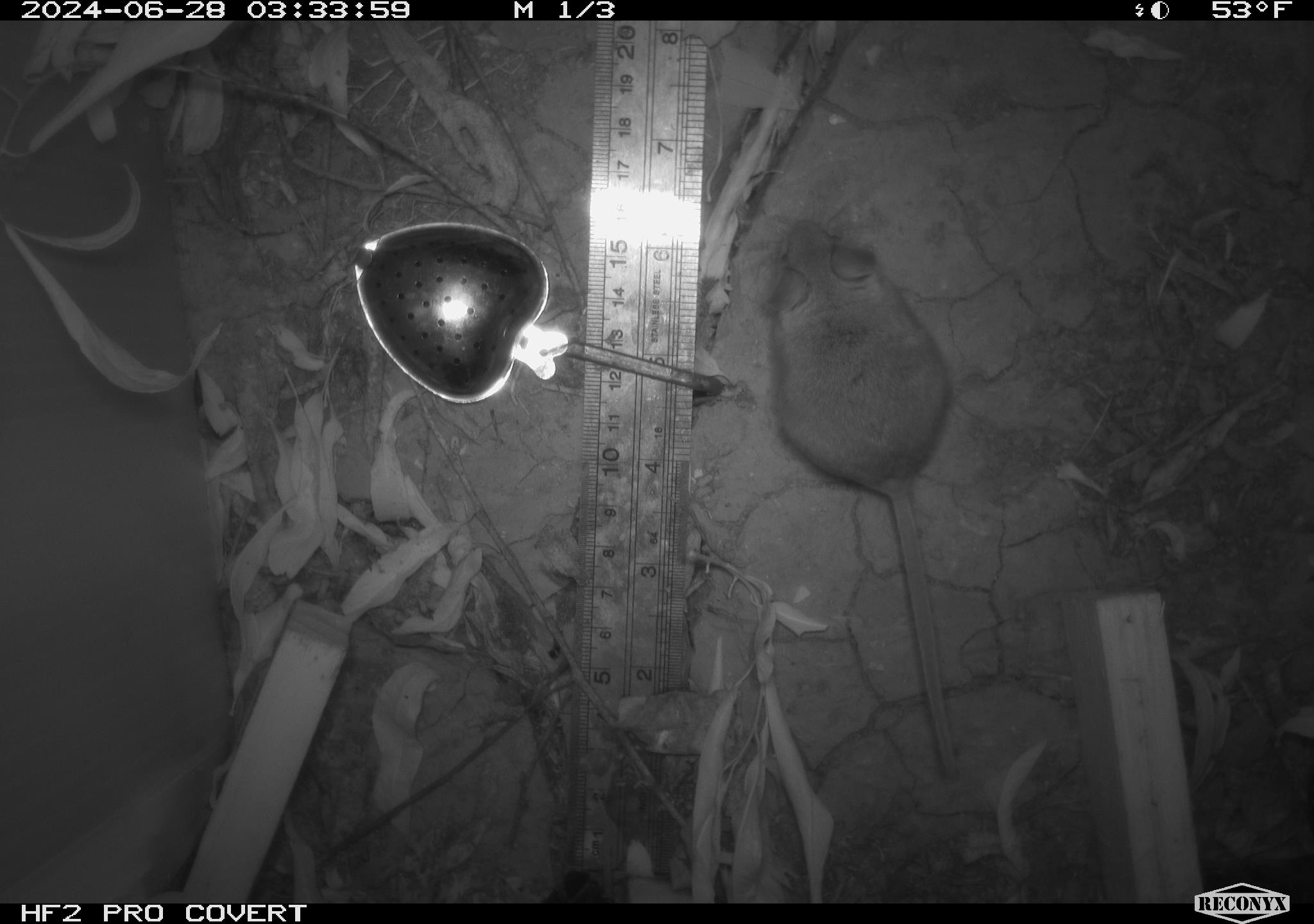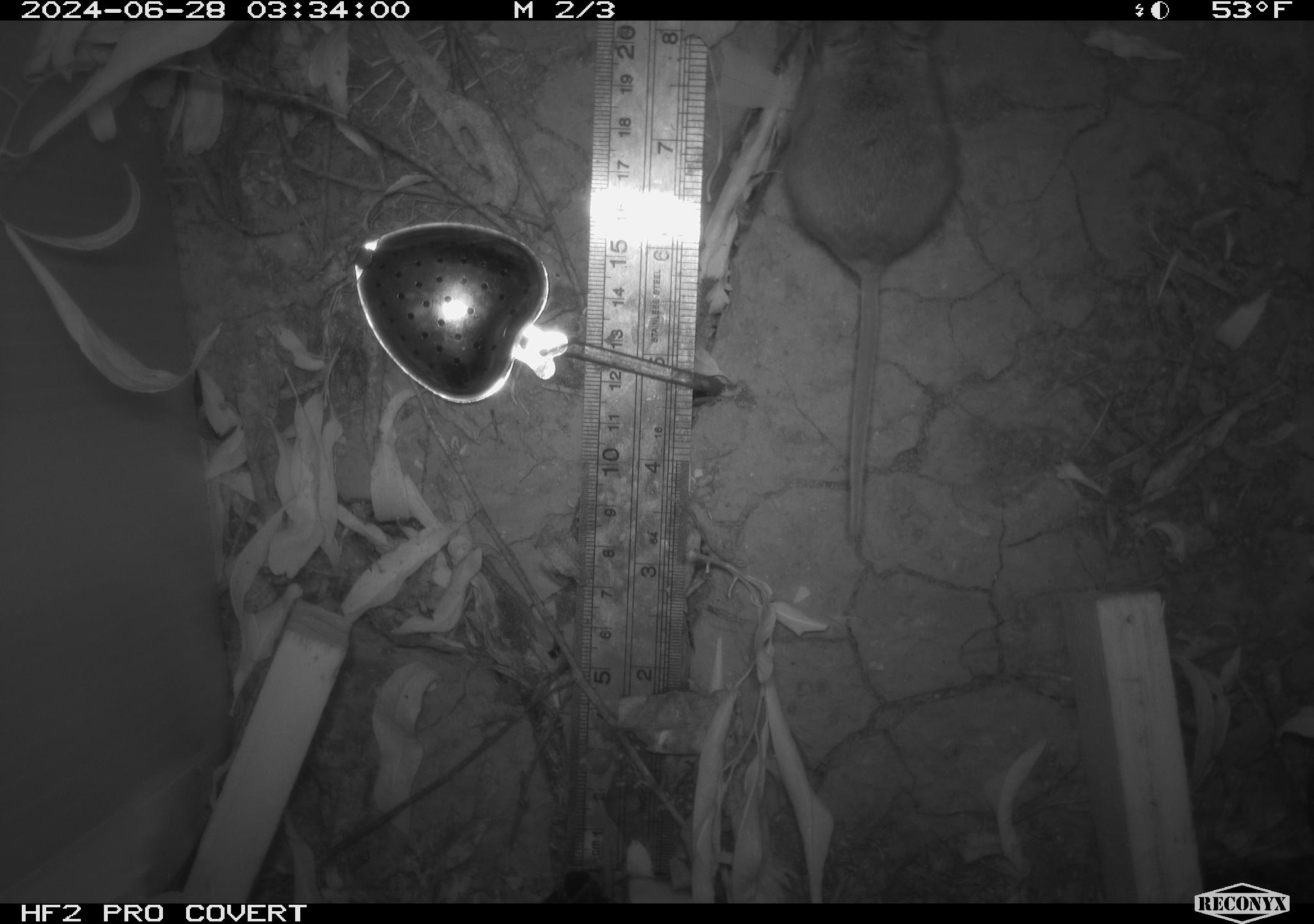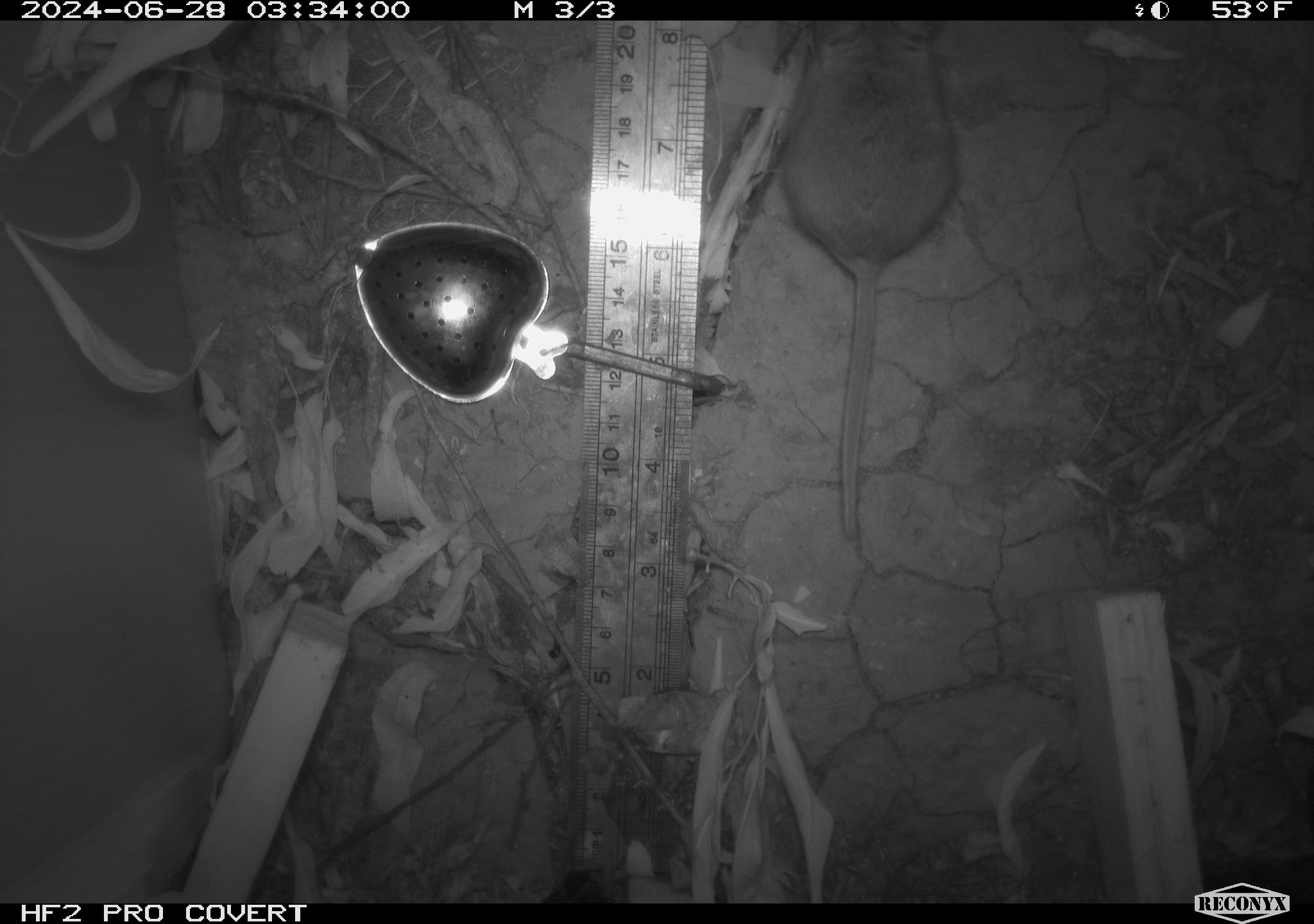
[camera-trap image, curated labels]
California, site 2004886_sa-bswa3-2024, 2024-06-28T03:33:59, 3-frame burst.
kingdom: Animalia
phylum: Chordata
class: Mammalia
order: Rodentia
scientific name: Rodentia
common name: mouse species